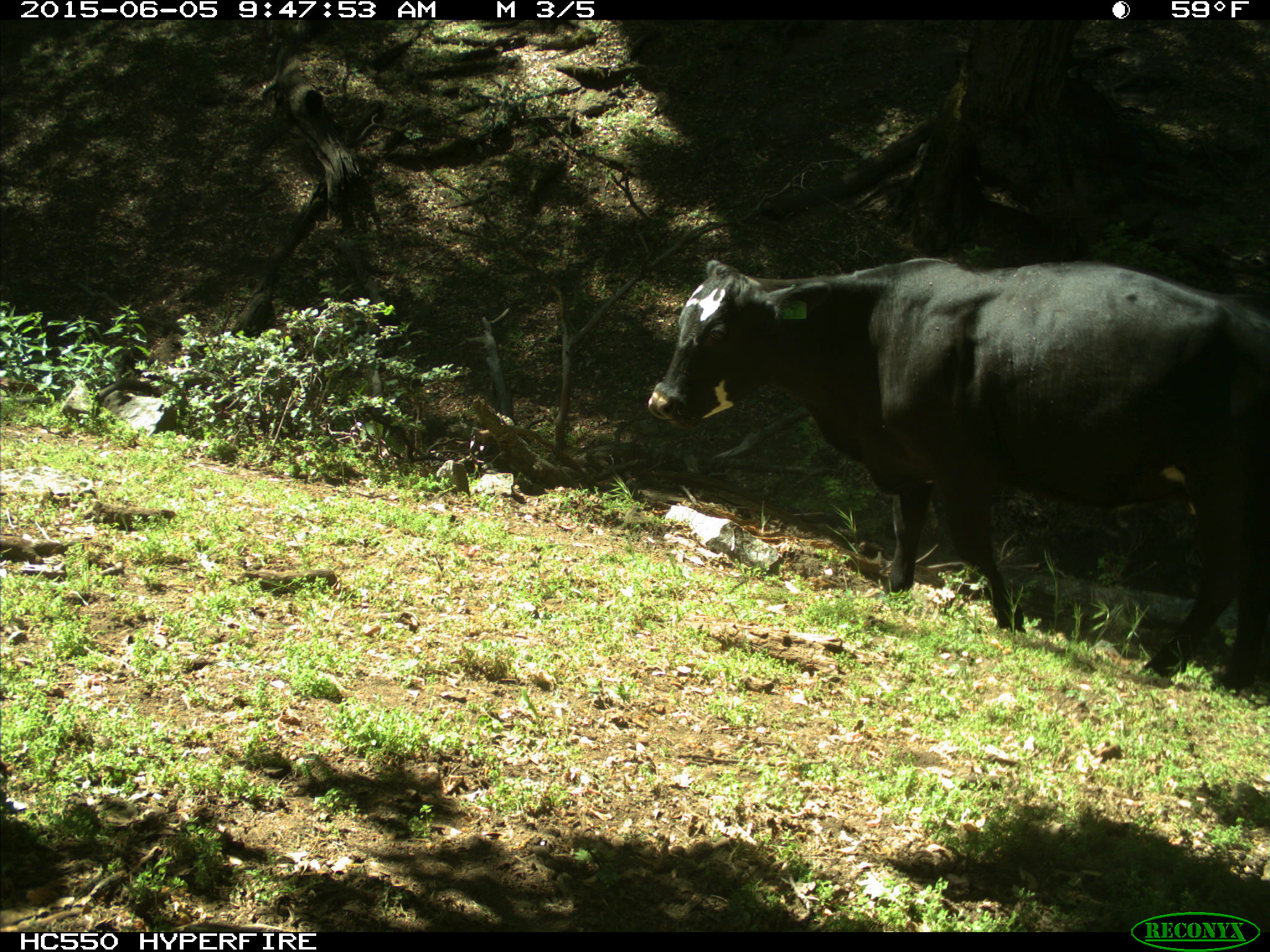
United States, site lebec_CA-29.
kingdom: Animalia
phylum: Chordata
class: Mammalia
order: Artiodactyla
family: Bovidae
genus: Bos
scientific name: Bos taurus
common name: domestic cow